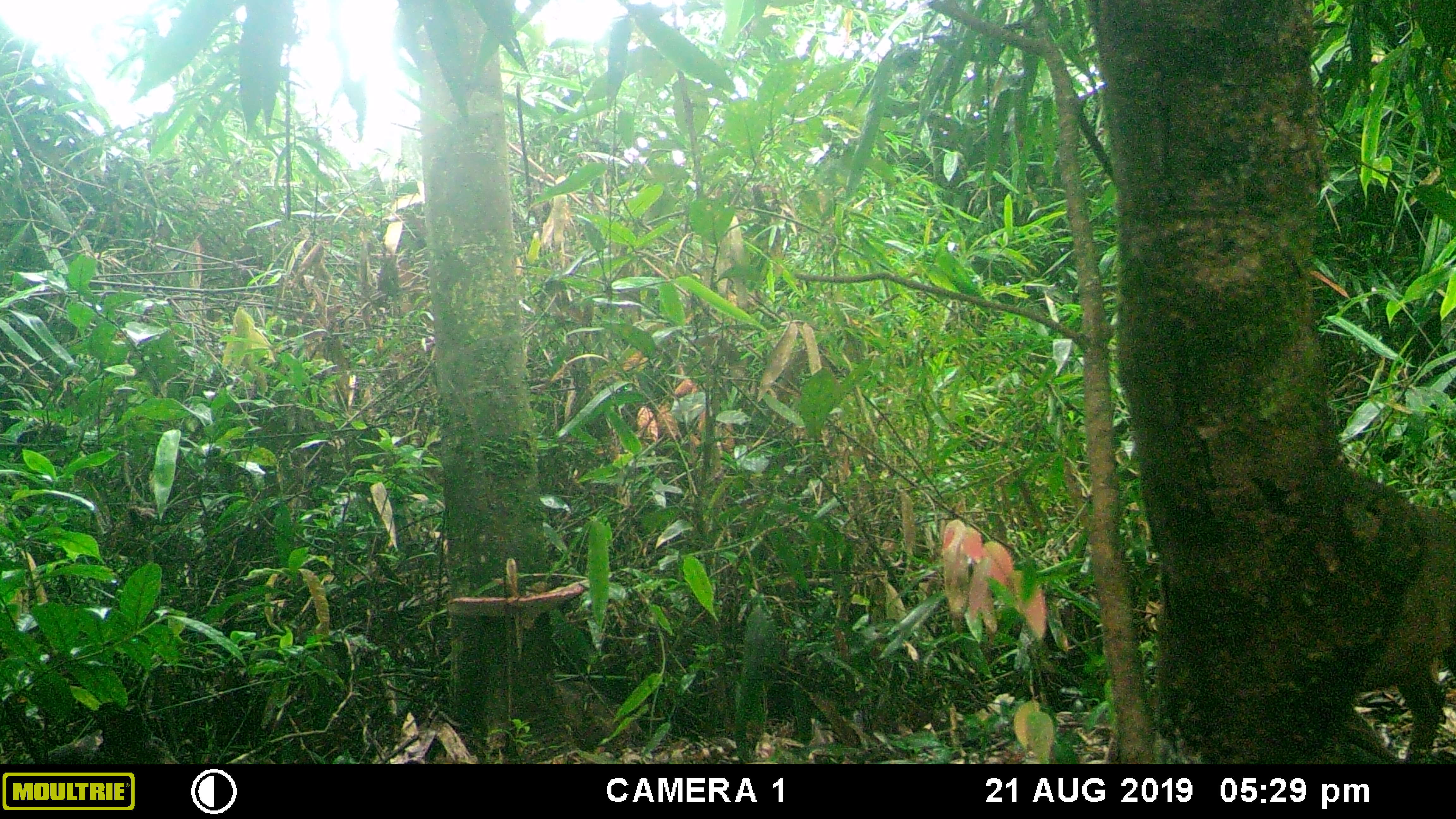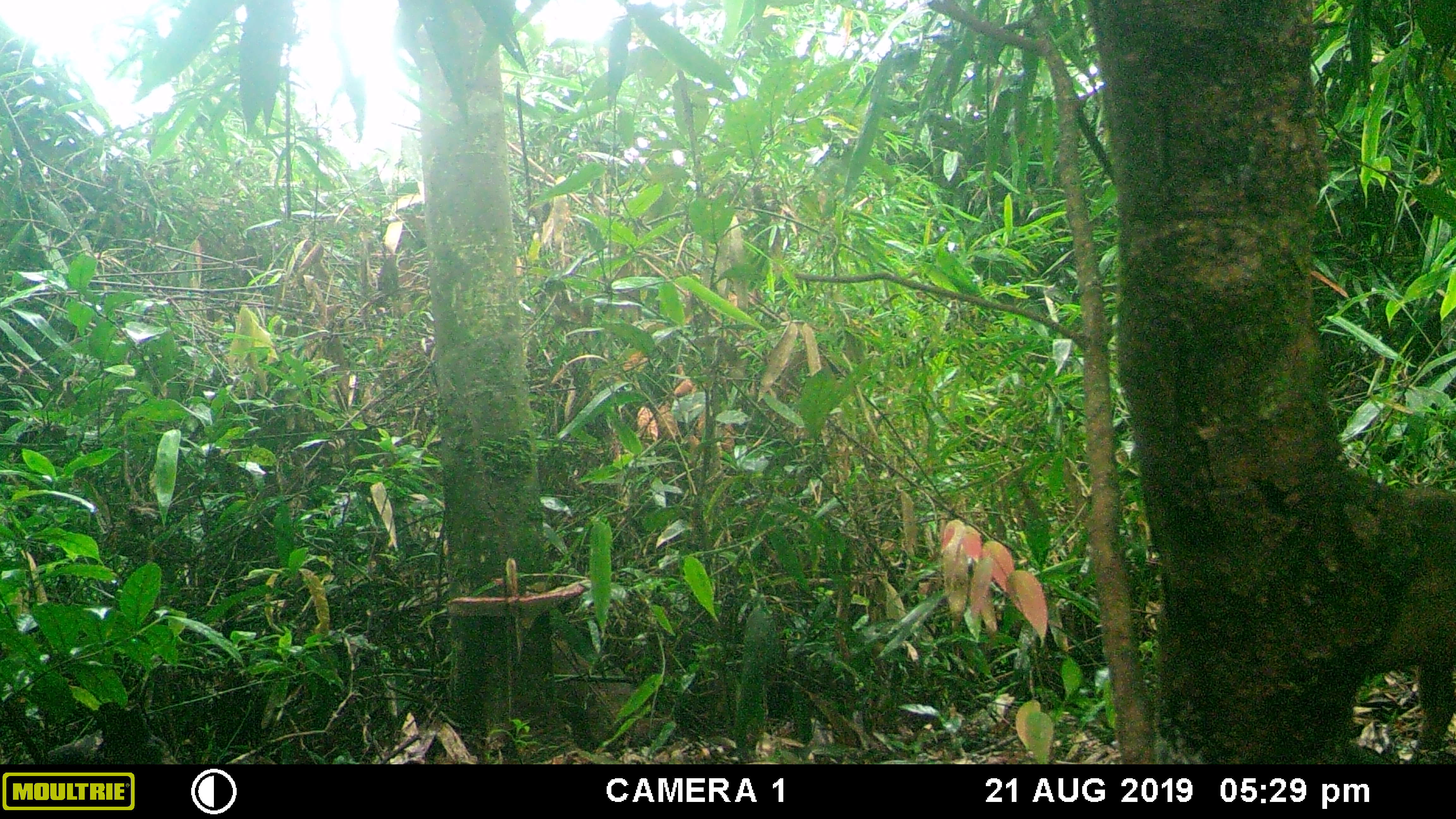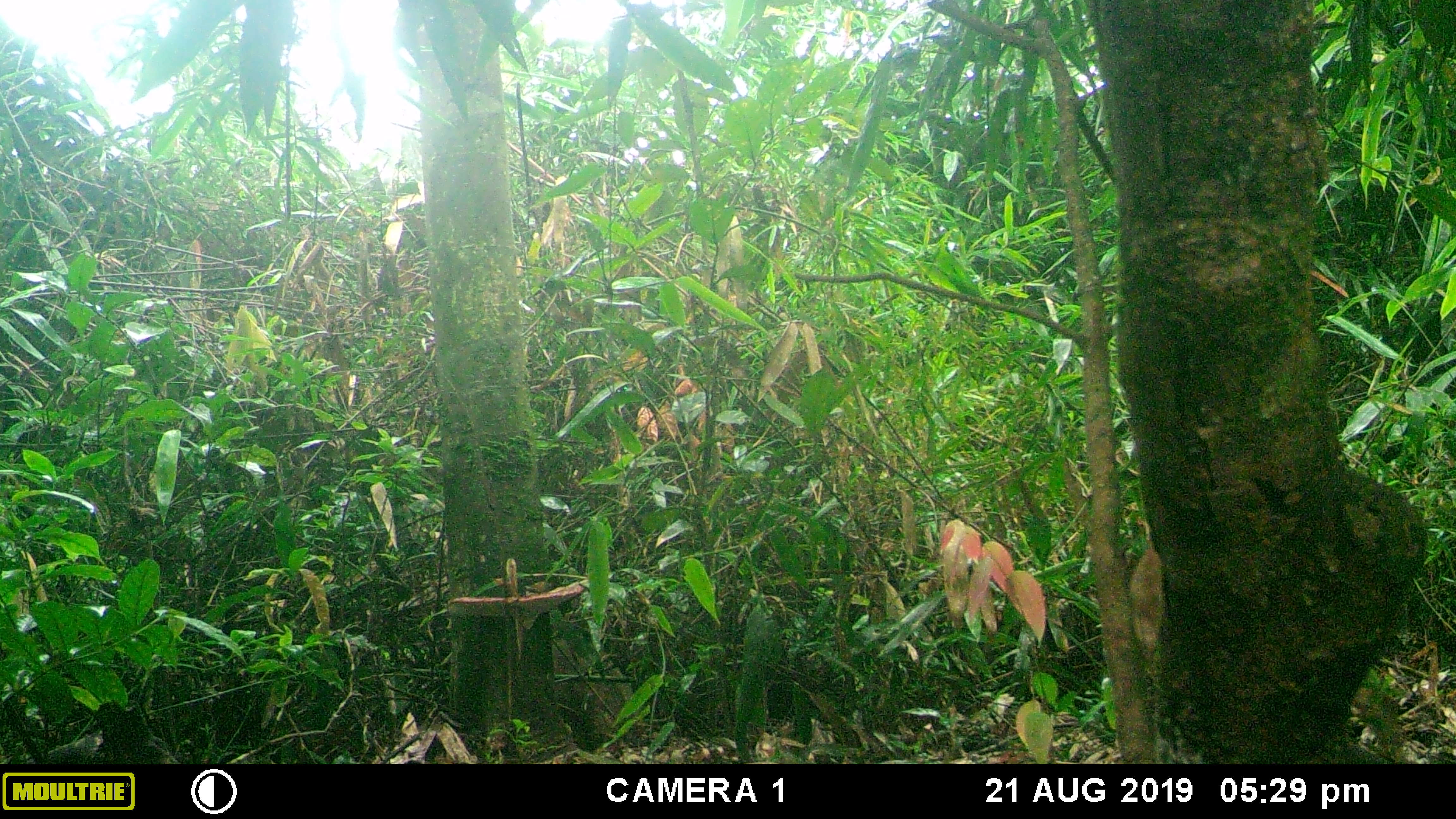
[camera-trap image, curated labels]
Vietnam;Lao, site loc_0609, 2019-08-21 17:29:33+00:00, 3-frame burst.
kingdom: Animalia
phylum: Chordata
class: Mammalia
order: Artiodactyla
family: Suidae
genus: Sus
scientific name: Sus scrofa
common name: eurasian wild pig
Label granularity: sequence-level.